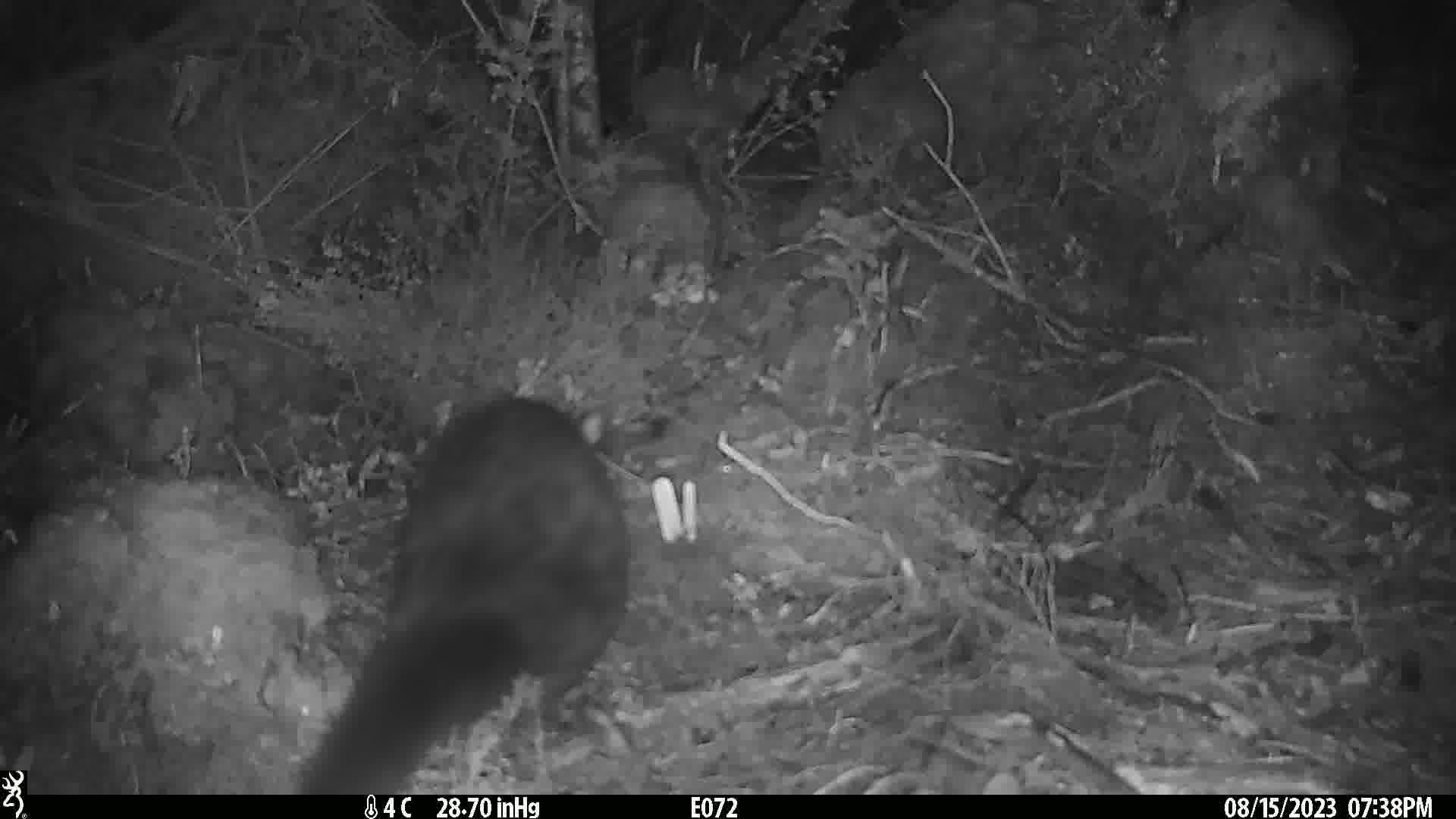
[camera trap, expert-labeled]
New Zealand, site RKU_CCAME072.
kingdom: Animalia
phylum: Chordata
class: Mammalia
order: Diprotodontia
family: Phalangeridae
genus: Trichosurus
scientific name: Trichosurus vulpecula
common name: common brushtail possum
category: possum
Possum (common brushtail possum) (Trichosurus vulpecula).